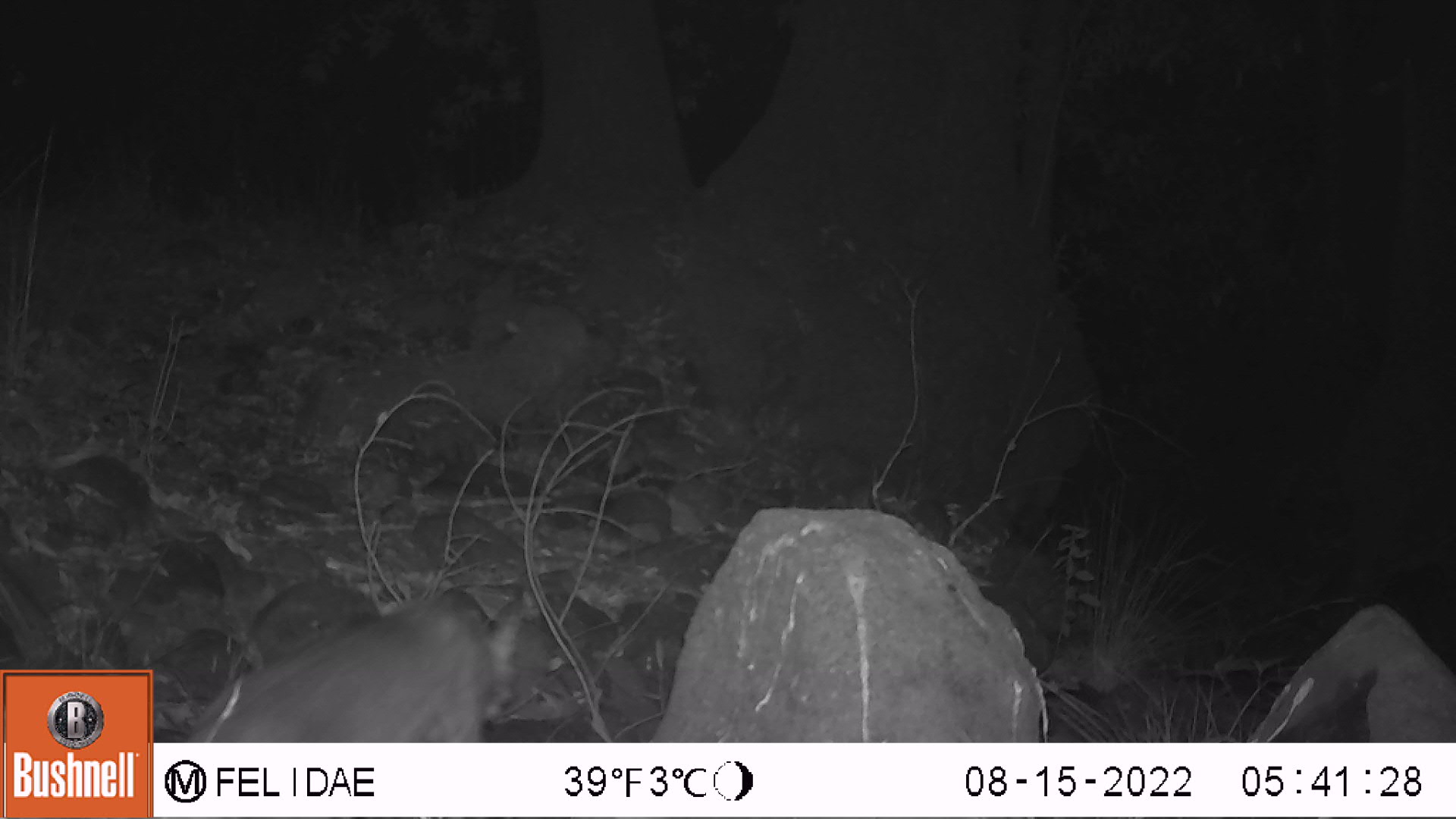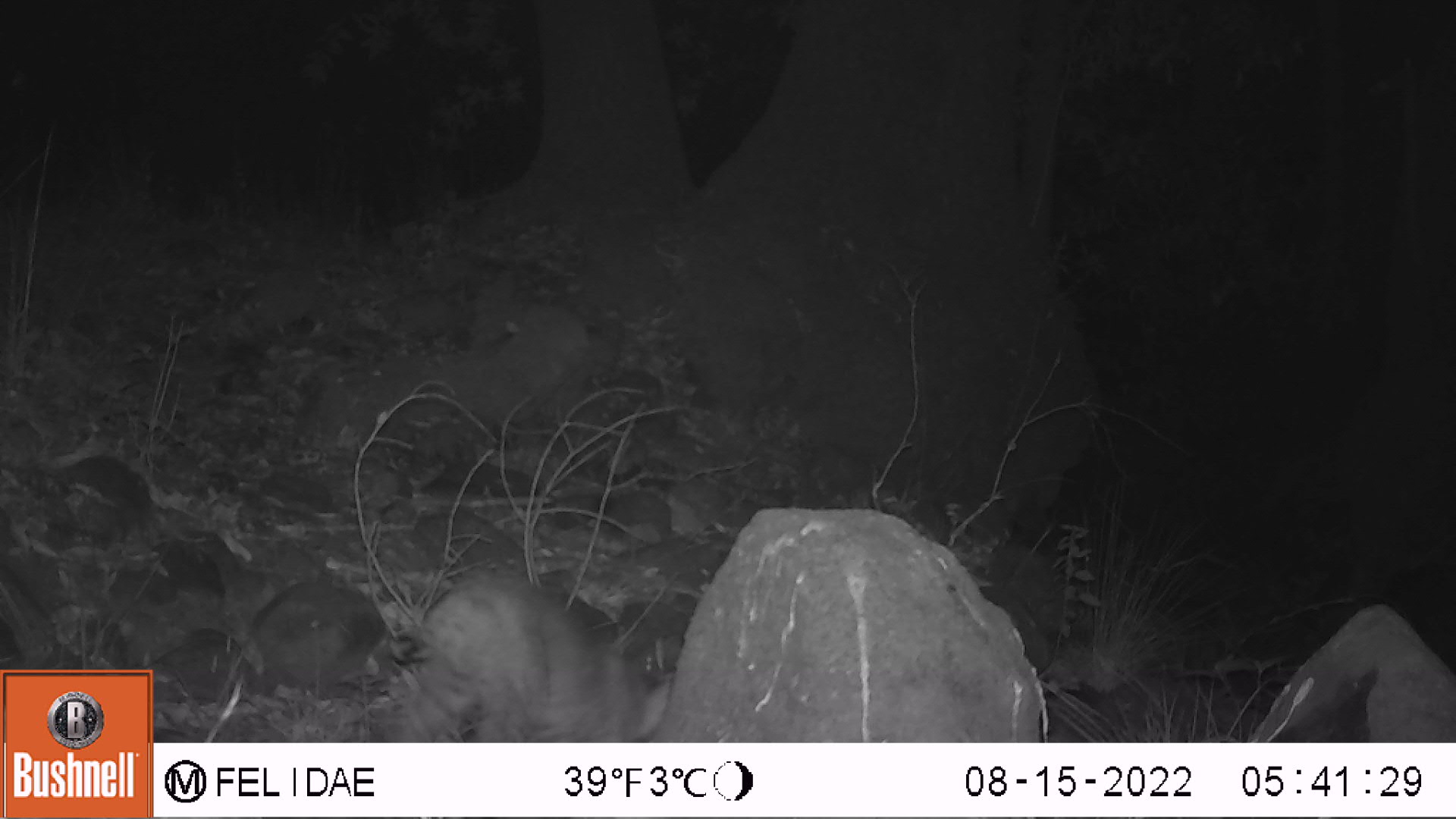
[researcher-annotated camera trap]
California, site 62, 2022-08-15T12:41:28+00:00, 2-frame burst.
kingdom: Animalia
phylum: Chordata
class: Mammalia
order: Carnivora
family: Felidae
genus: Lynx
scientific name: Lynx rufus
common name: bobcat